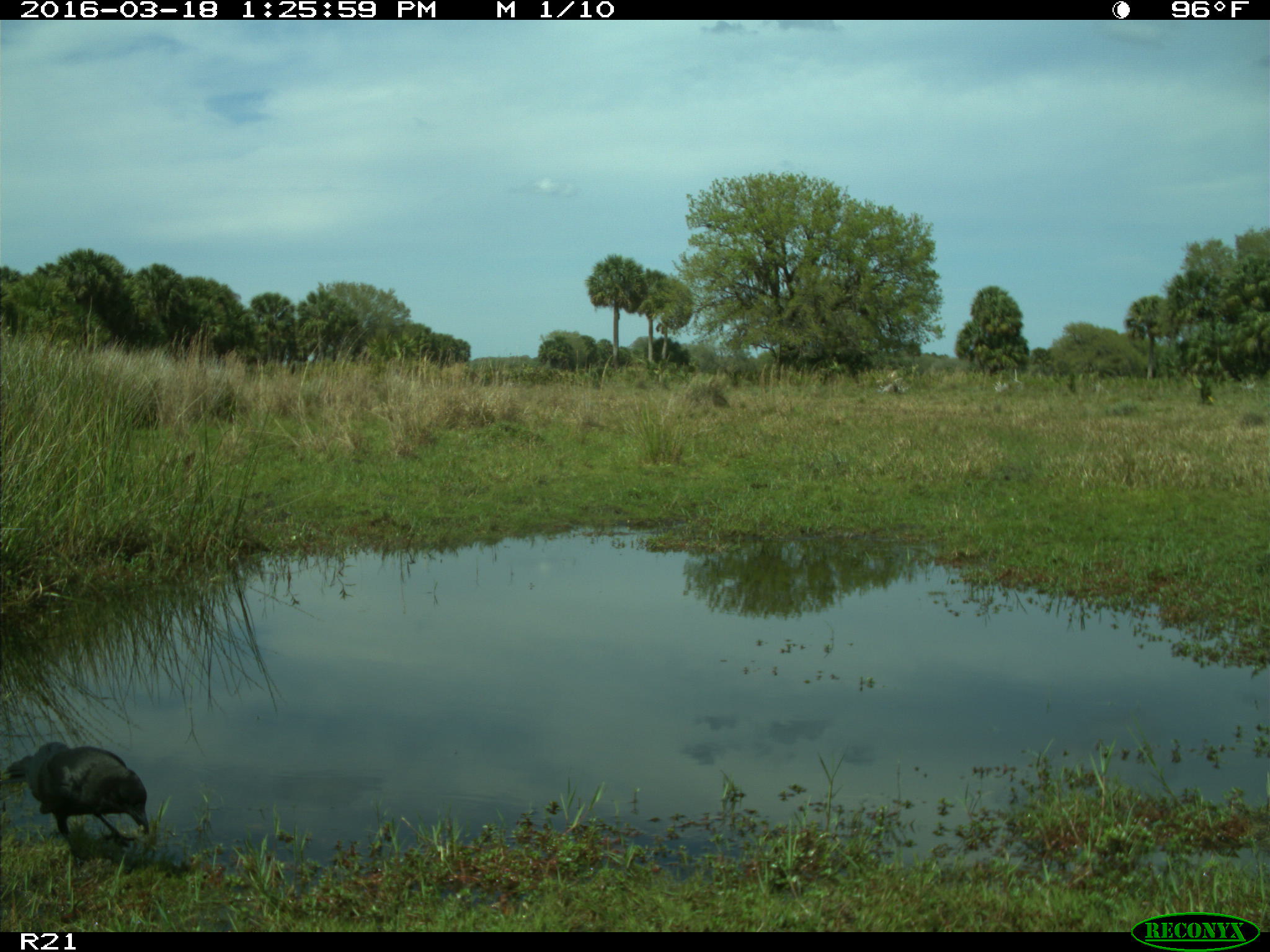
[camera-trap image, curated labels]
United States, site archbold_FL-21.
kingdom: Animalia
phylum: Chordata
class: Aves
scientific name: Aves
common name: birds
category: unidentified bird